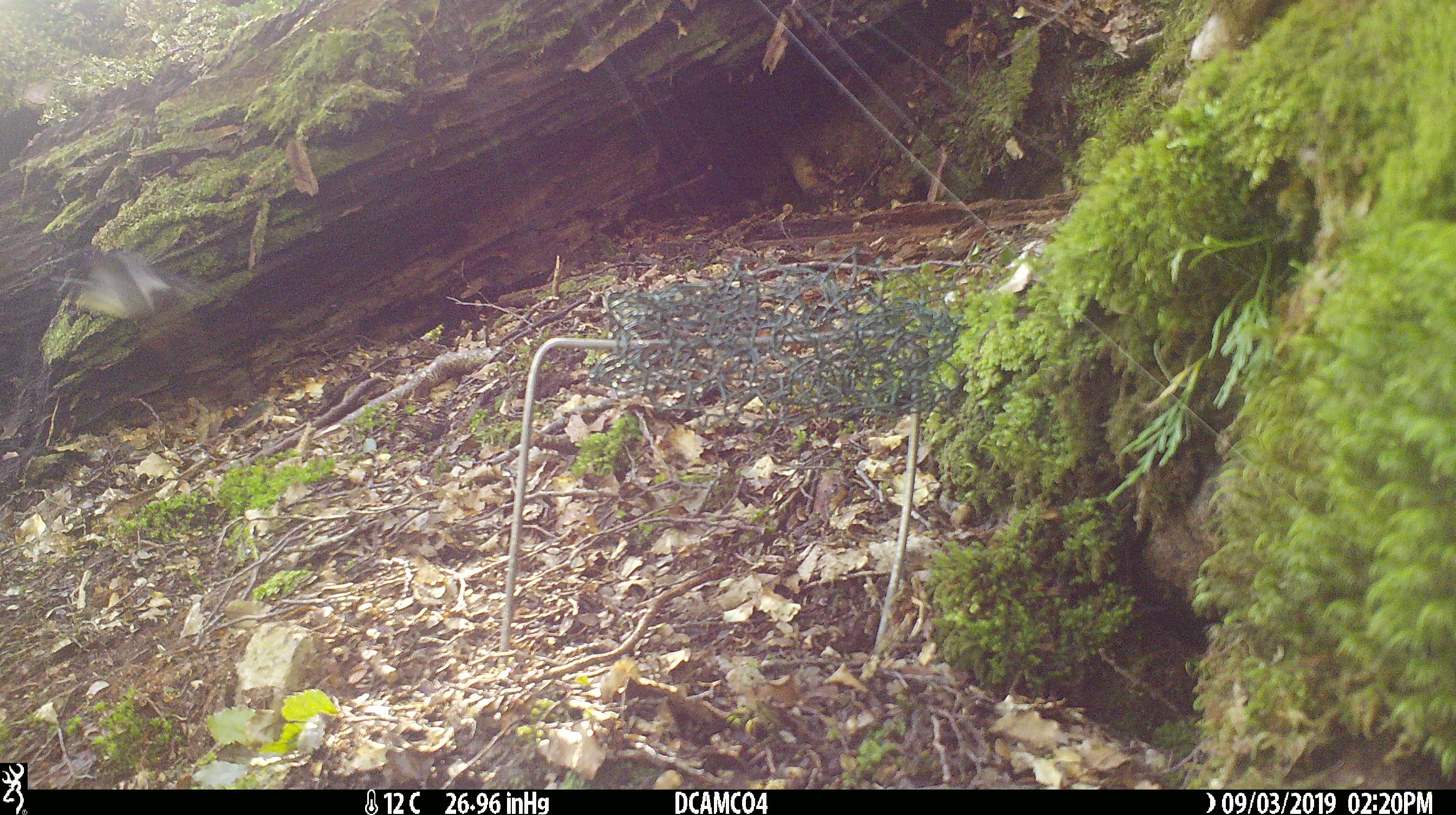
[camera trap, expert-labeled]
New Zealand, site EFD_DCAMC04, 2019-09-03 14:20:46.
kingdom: Animalia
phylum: Chordata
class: Aves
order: Passeriformes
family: Acanthisittidae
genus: Acanthisitta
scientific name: Acanthisitta chloris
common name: rifleman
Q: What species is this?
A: Rifleman (Acanthisitta chloris).